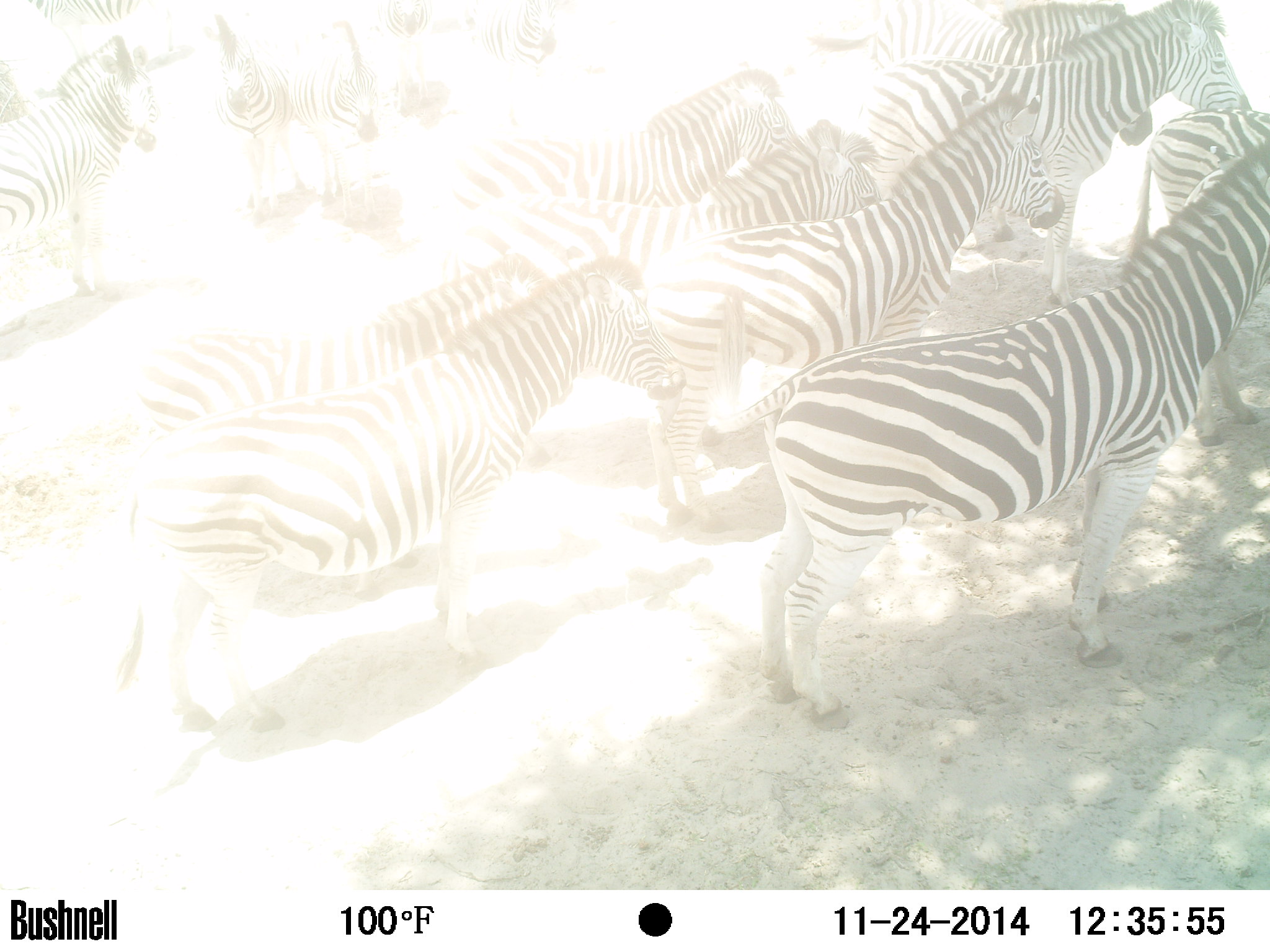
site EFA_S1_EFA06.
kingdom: Animalia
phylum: Chordata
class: Mammalia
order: Perissodactyla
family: Equidae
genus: Equus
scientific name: Equus quagga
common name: plains zebra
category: zebraplains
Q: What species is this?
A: Zebraplains (plains zebra) (Equus quagga).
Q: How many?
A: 11-50.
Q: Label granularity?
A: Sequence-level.